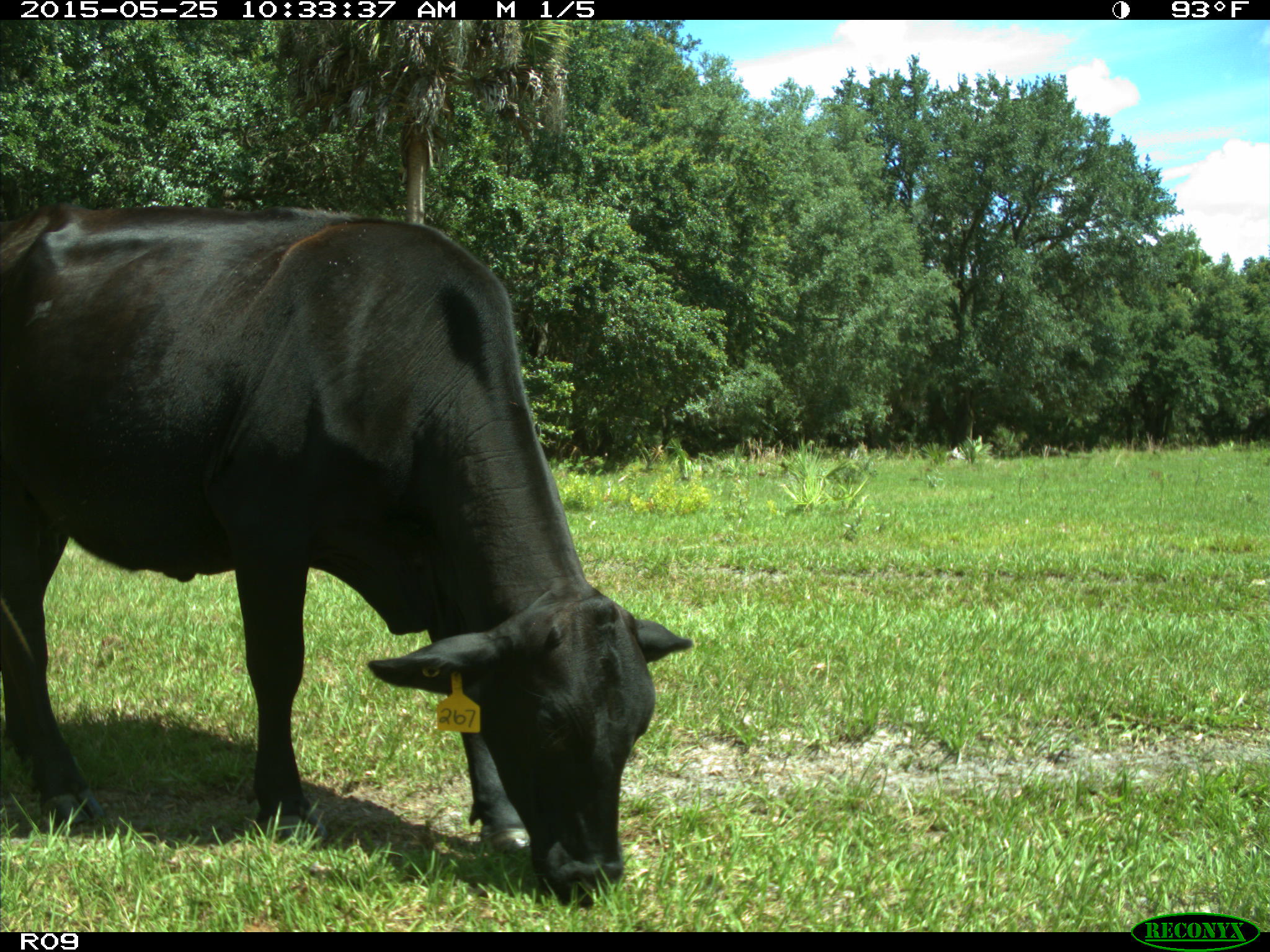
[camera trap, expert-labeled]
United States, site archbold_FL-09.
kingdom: Animalia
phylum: Chordata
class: Mammalia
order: Artiodactyla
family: Bovidae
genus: Bos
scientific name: Bos taurus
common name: domestic cow